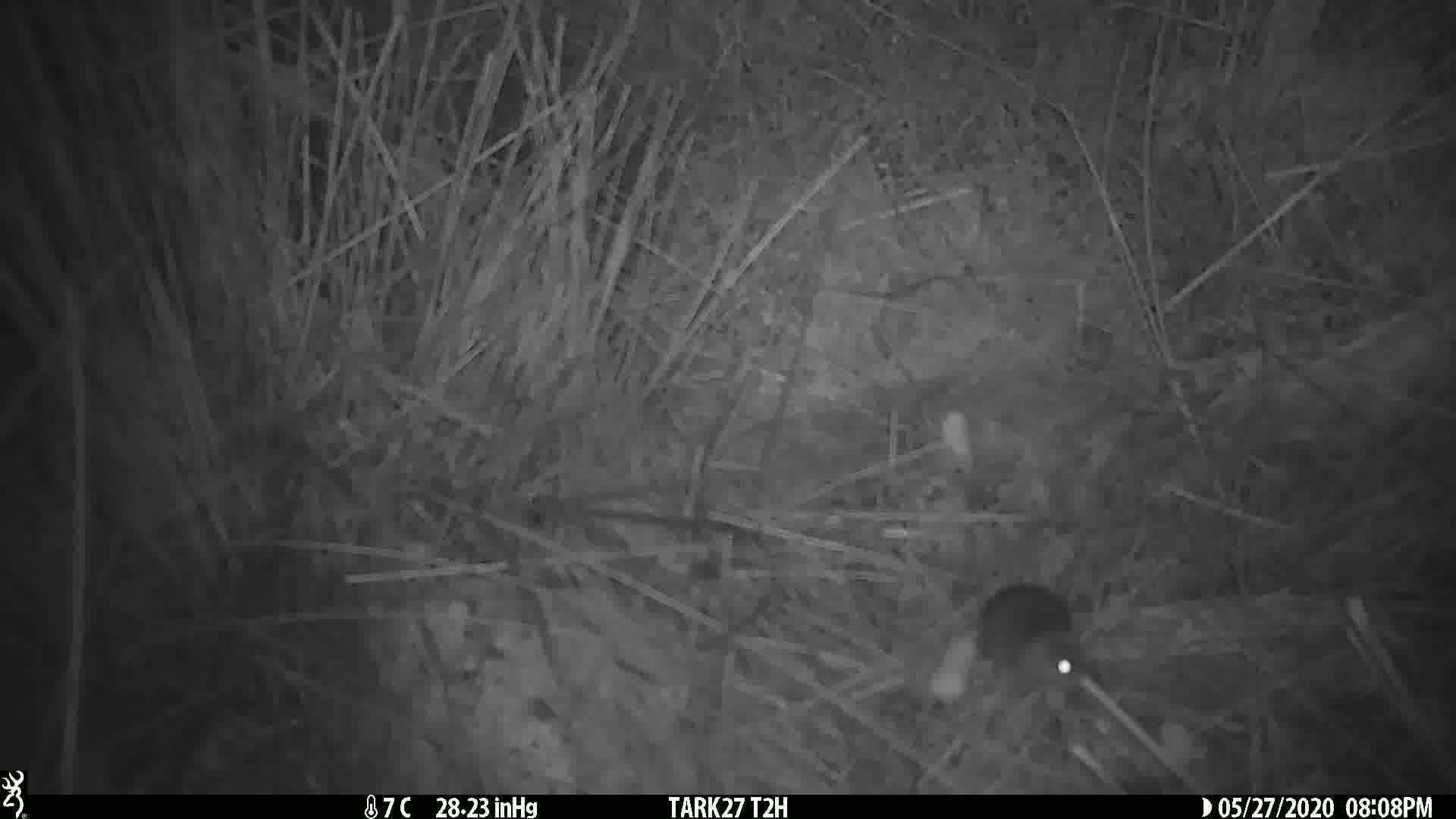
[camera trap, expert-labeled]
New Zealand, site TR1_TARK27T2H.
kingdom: Animalia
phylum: Chordata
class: Mammalia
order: Rodentia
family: Muridae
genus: Mus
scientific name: Mus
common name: mouse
Mouse (Mus).